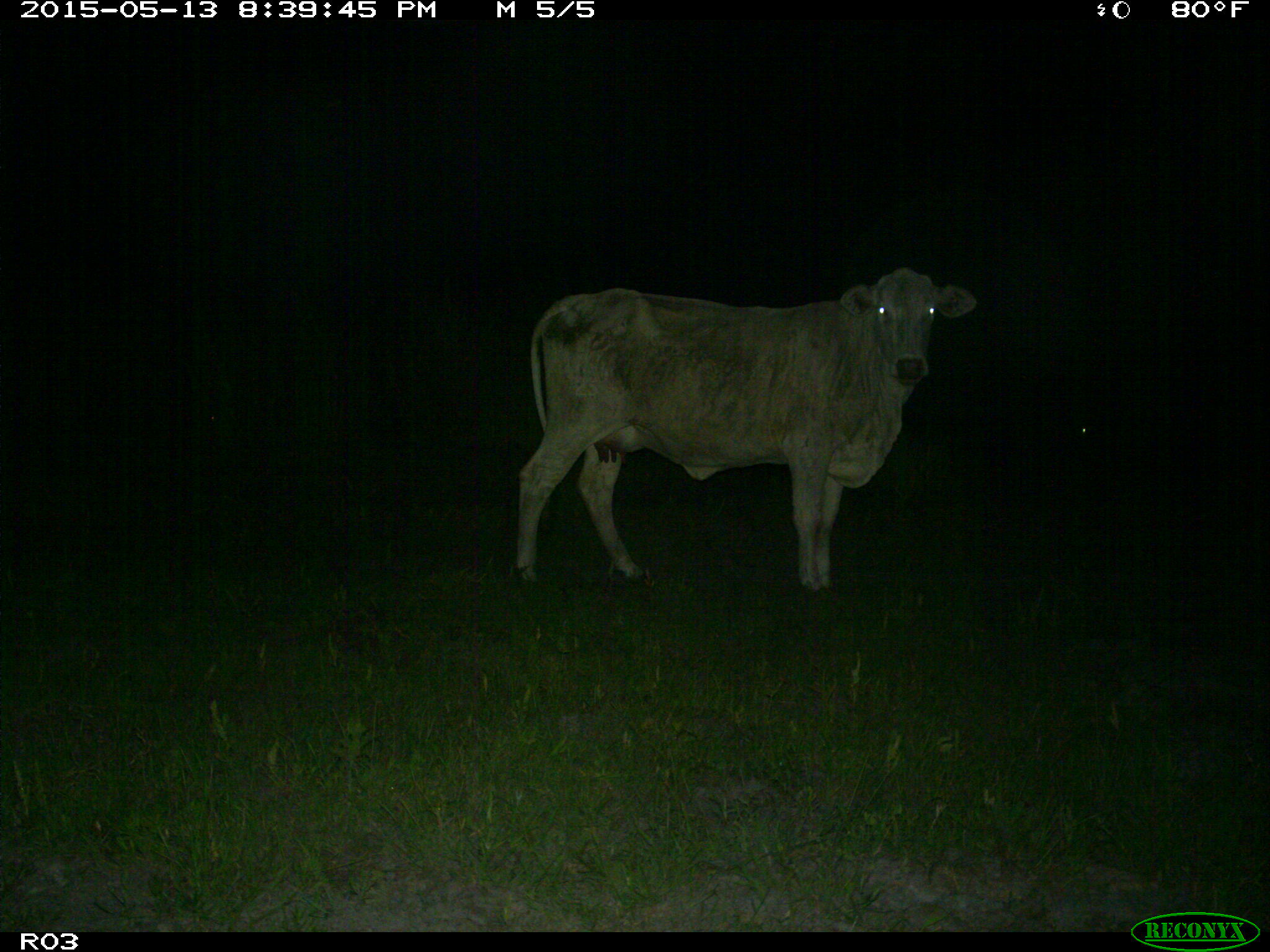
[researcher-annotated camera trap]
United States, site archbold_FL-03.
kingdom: Animalia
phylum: Chordata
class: Mammalia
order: Artiodactyla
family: Bovidae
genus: Bos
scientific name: Bos taurus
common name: domestic cow